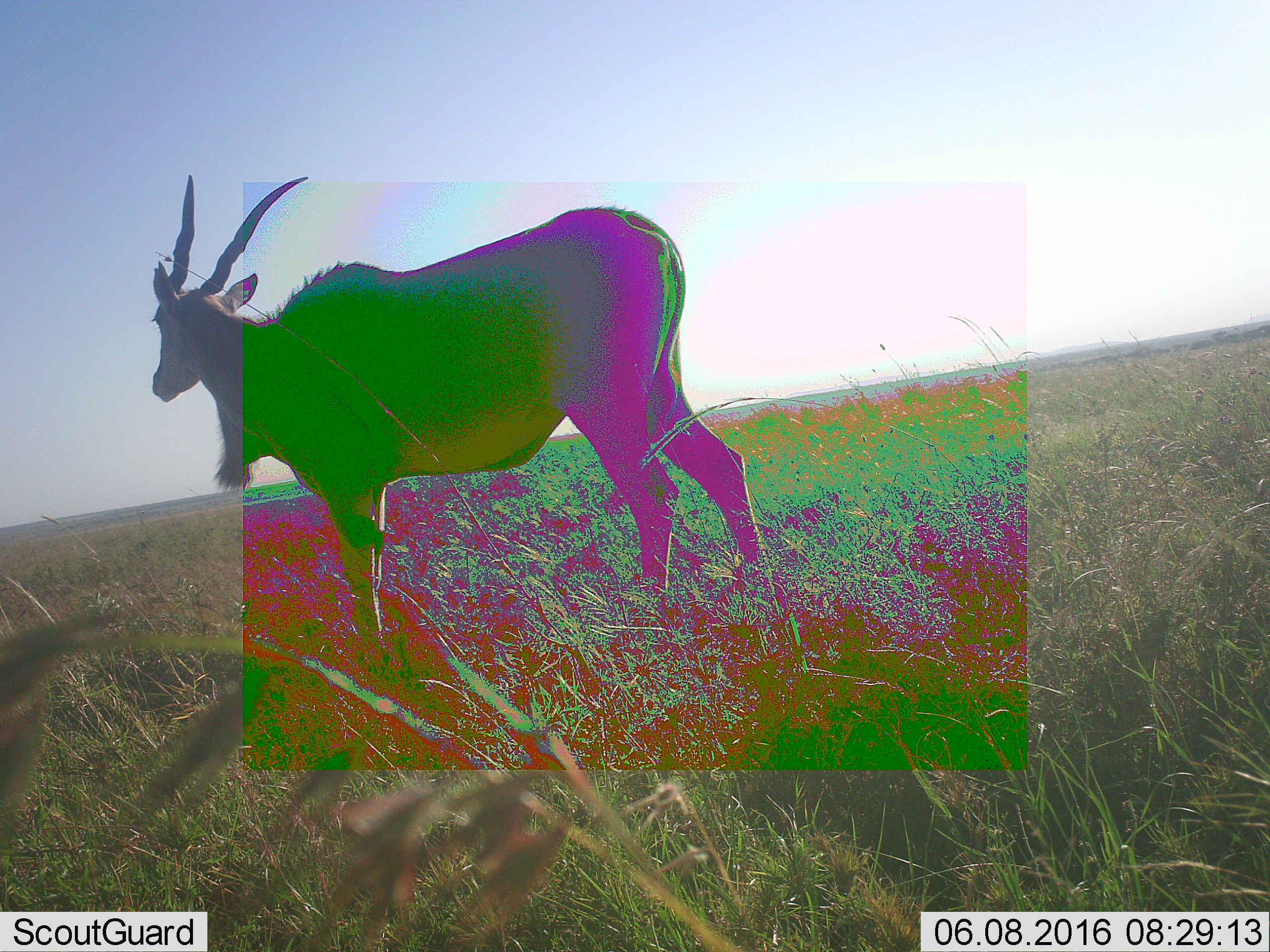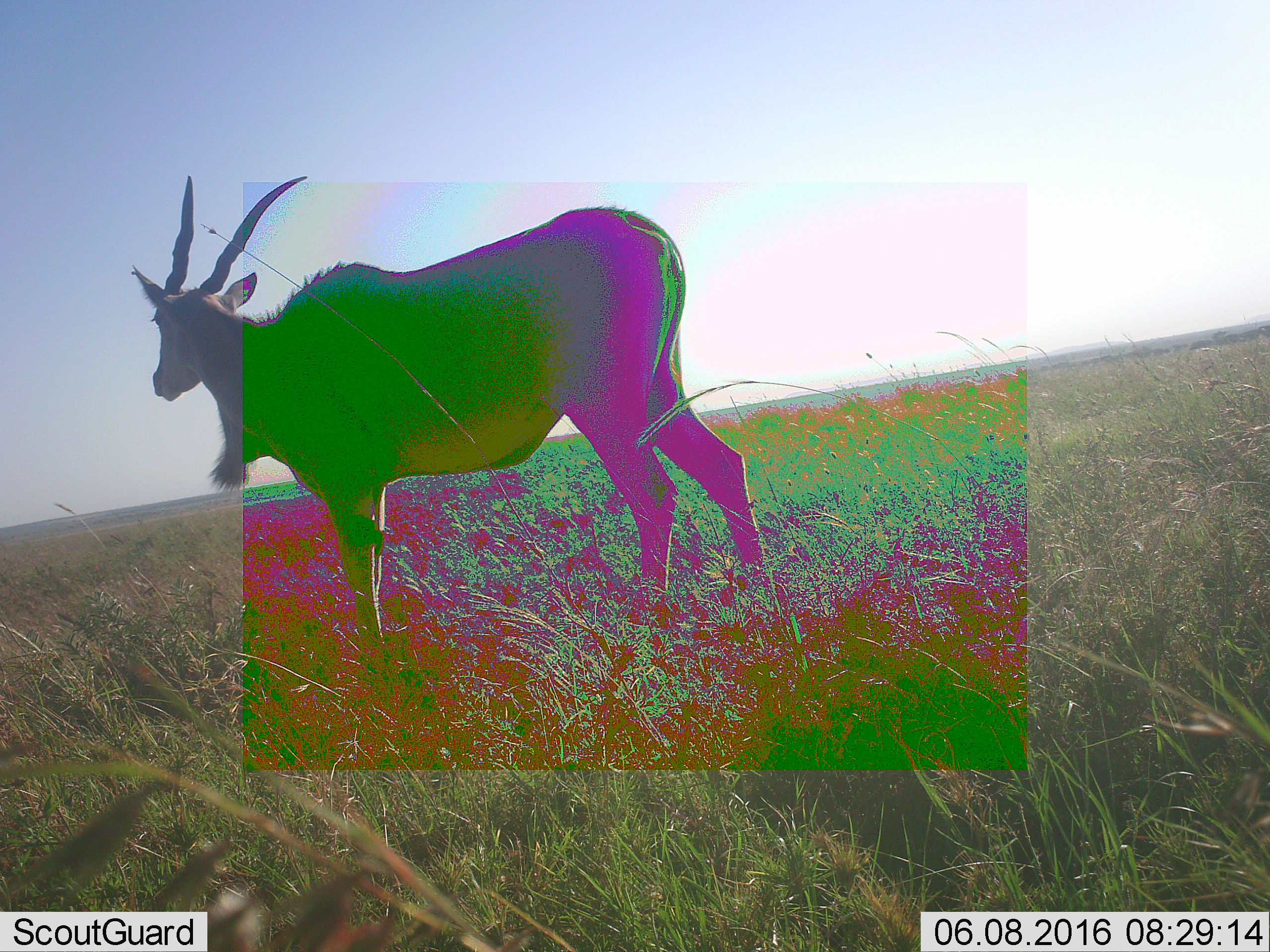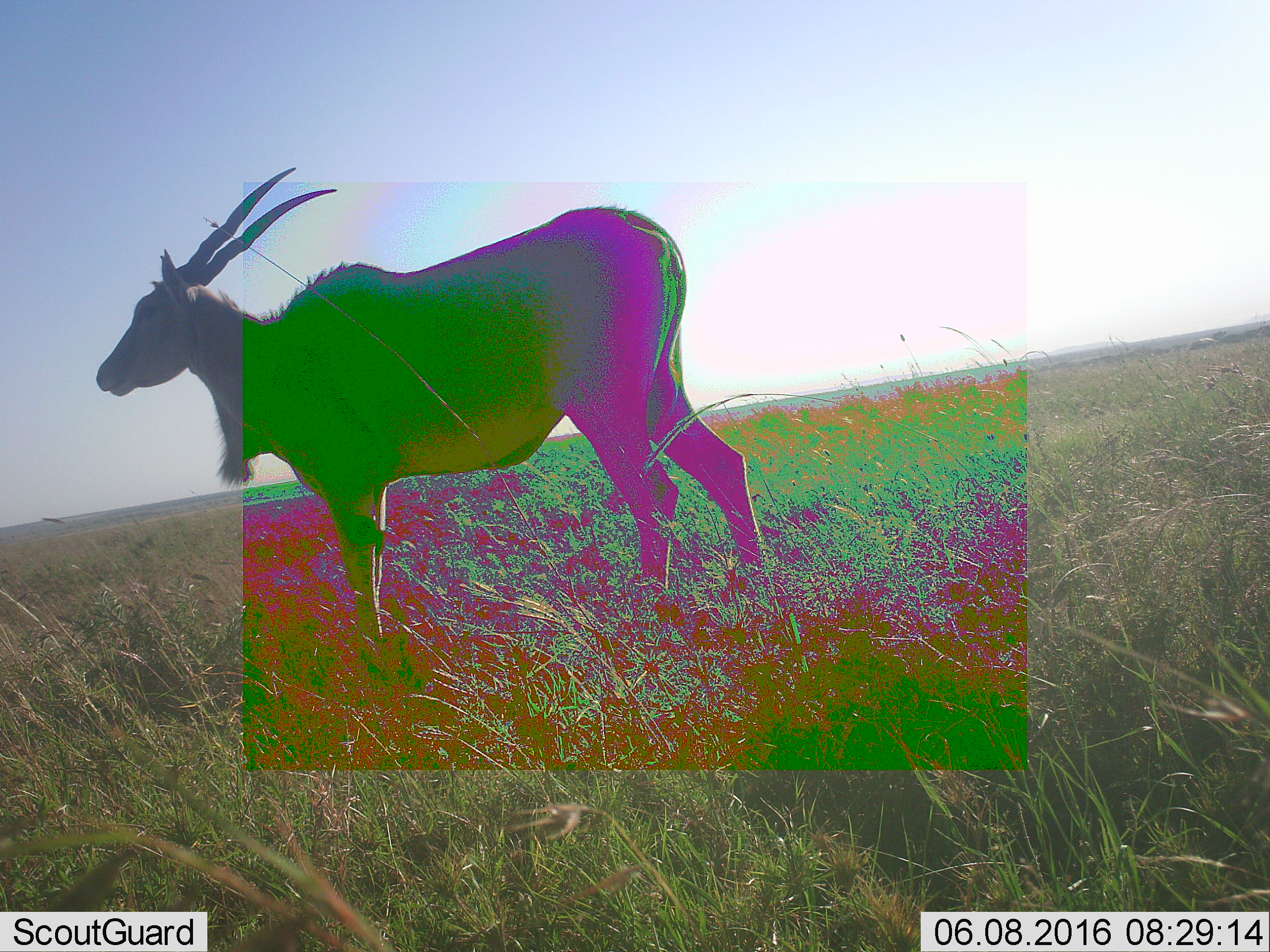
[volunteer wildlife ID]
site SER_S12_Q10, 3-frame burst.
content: unidentified animal